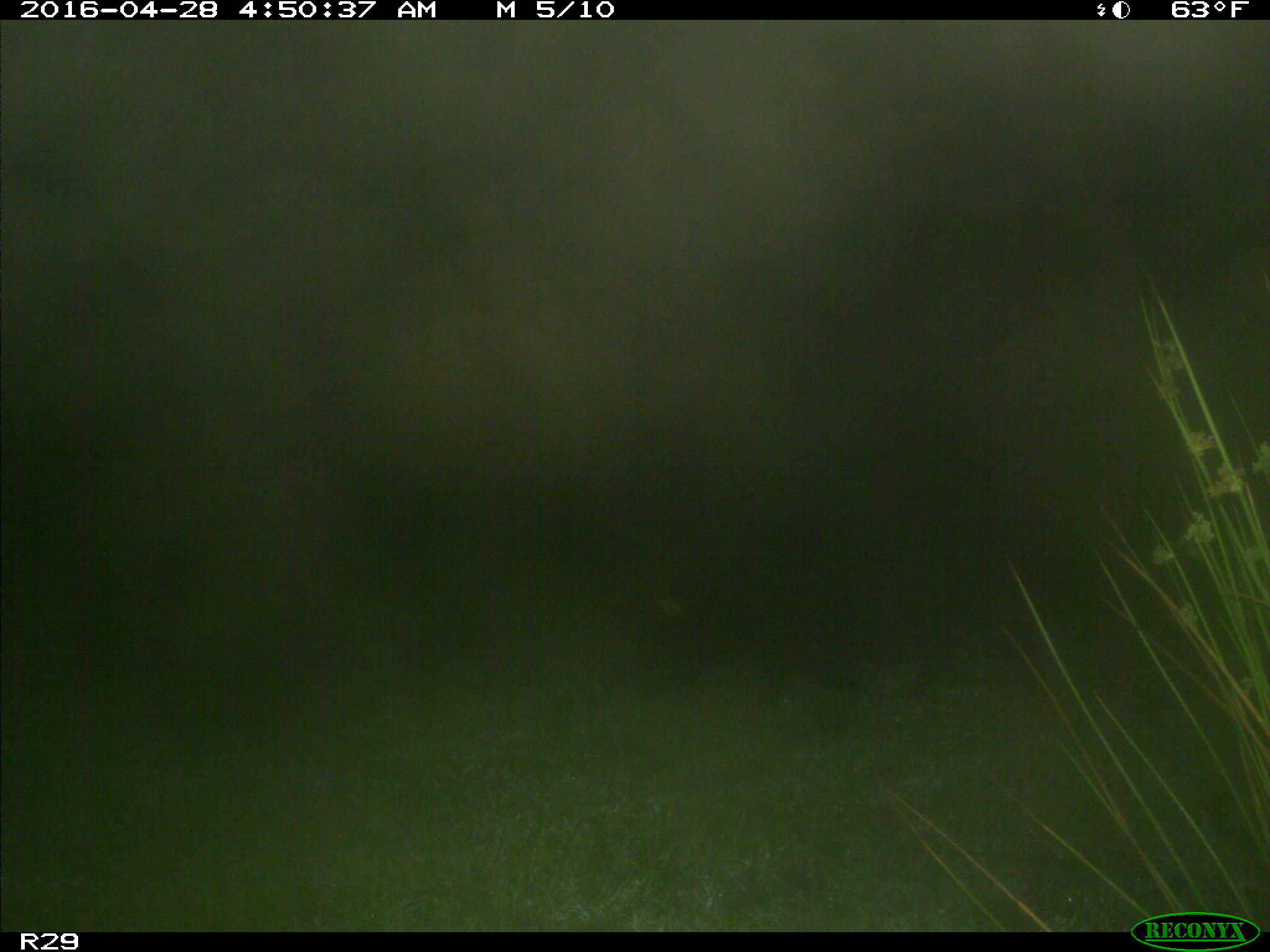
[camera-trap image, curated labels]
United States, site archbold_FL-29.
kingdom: Animalia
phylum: Chordata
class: Mammalia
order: Artiodactyla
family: Suidae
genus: Sus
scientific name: Sus scrofa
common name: wild boar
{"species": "Sus scrofa (wild boar)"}